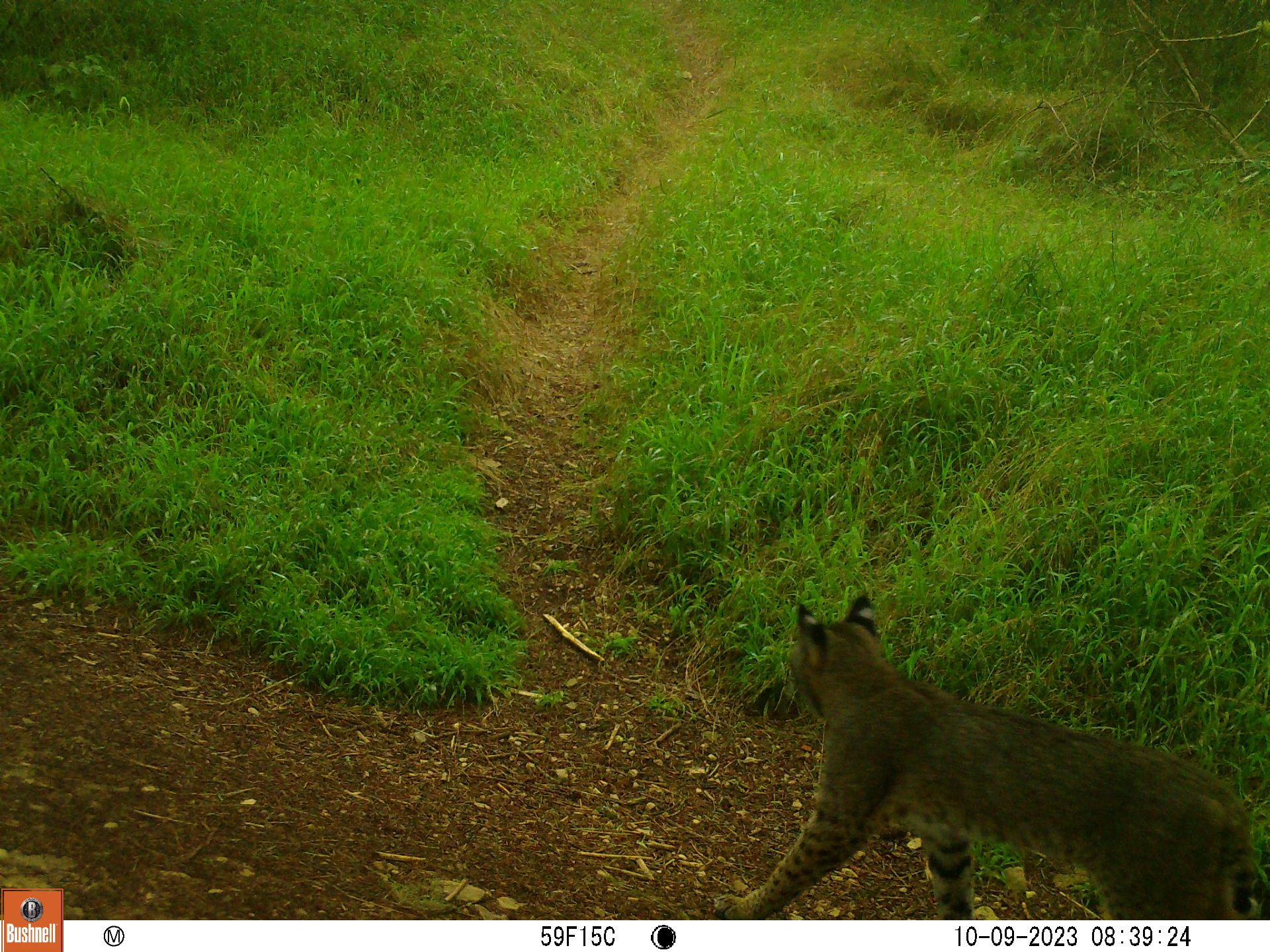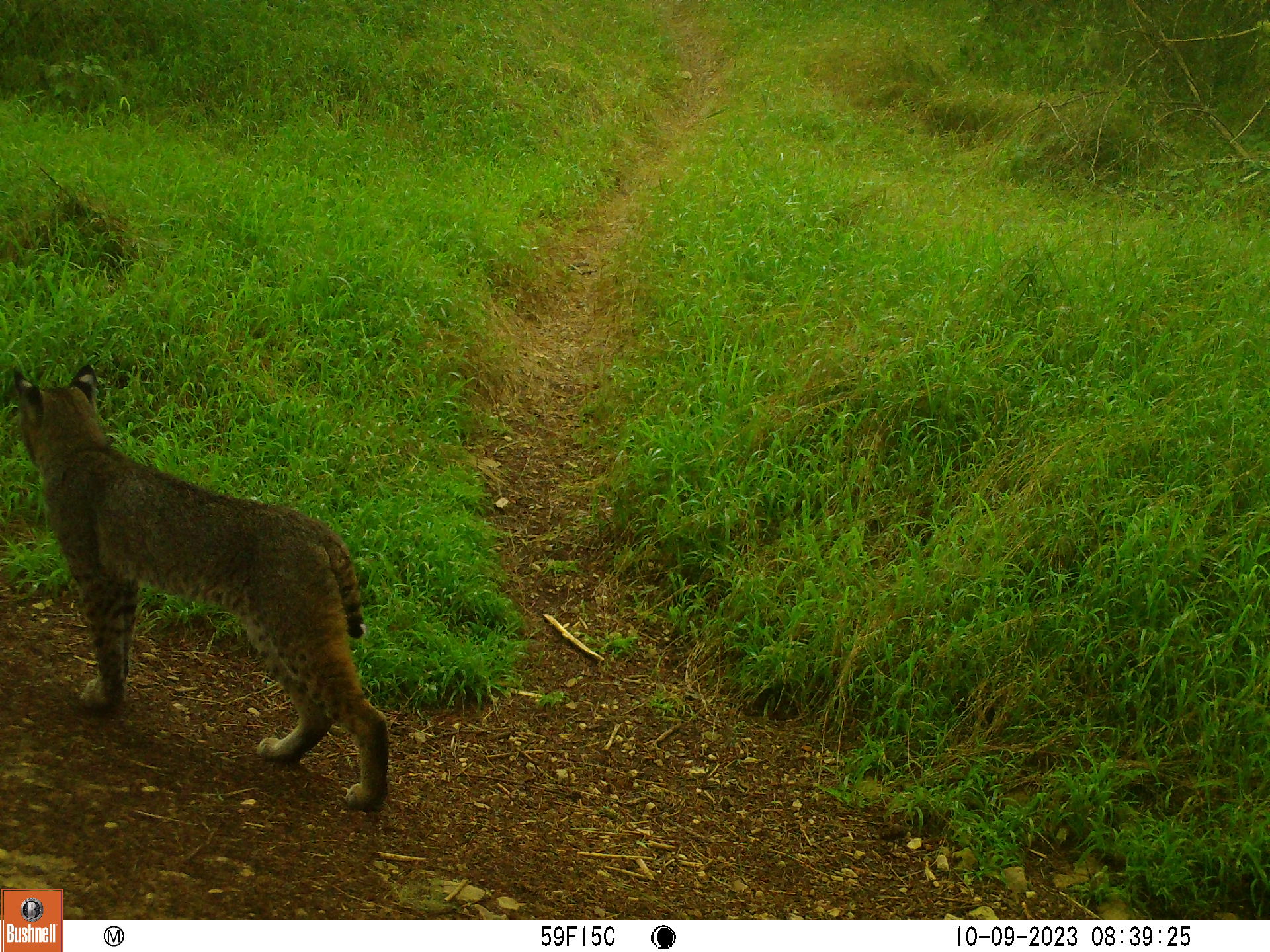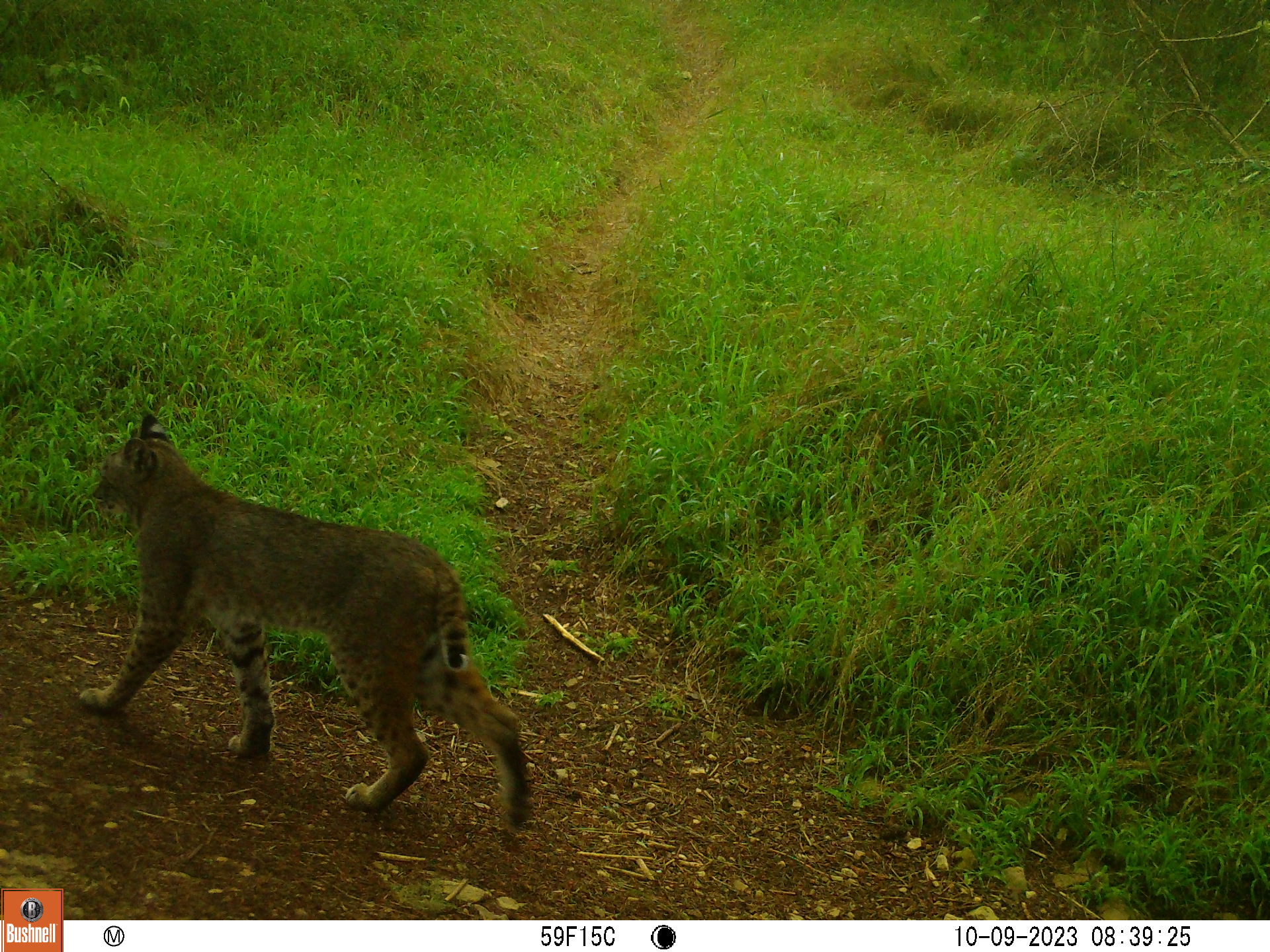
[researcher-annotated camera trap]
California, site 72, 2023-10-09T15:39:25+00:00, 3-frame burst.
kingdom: Animalia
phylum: Chordata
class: Mammalia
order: Carnivora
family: Felidae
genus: Lynx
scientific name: Lynx rufus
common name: bobcat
Bobcat (Lynx rufus).